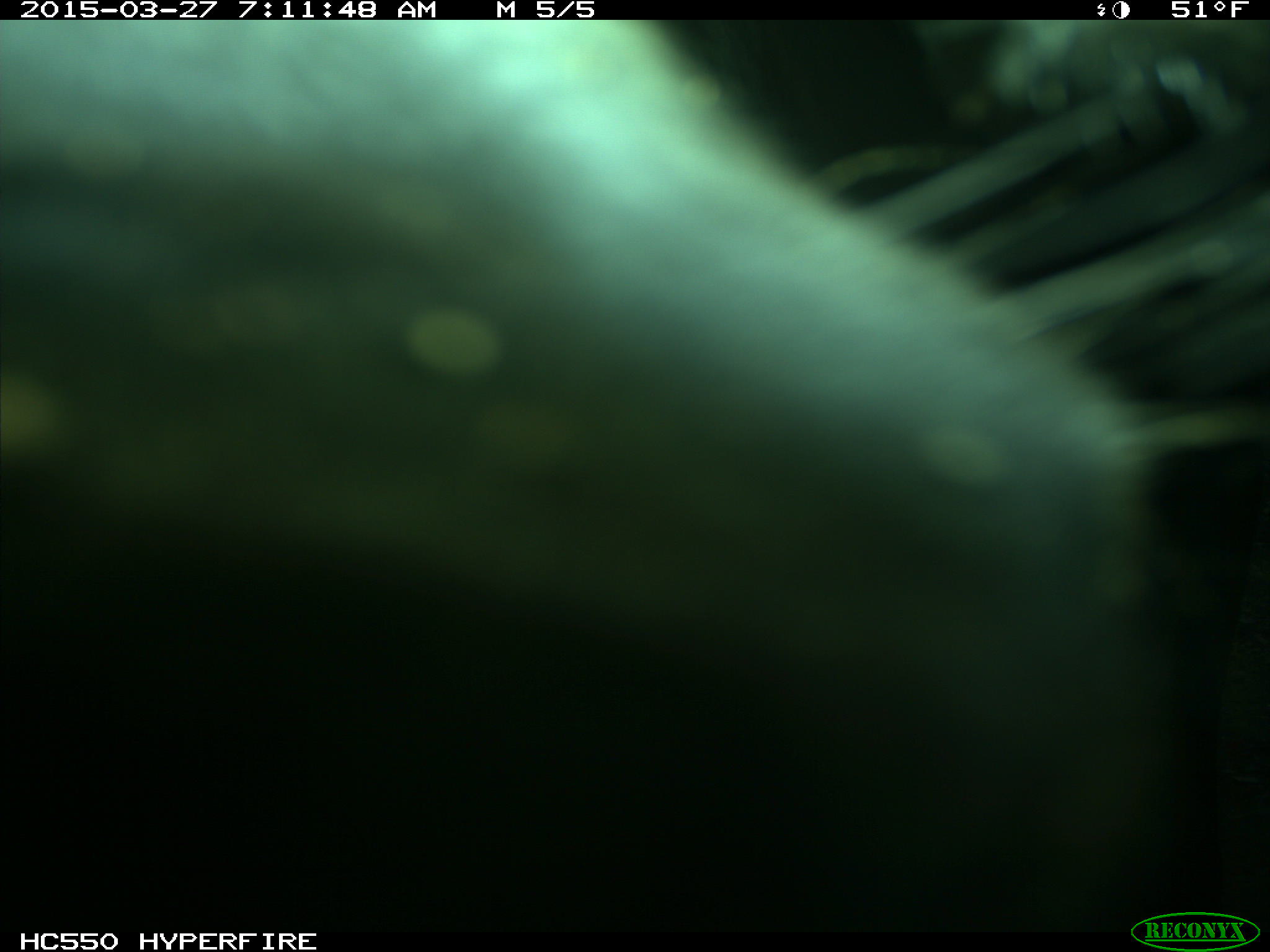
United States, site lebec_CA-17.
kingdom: Animalia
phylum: Chordata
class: Mammalia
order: Artiodactyla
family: Bovidae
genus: Bos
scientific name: Bos taurus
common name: domestic cow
Bos taurus (domestic cow).